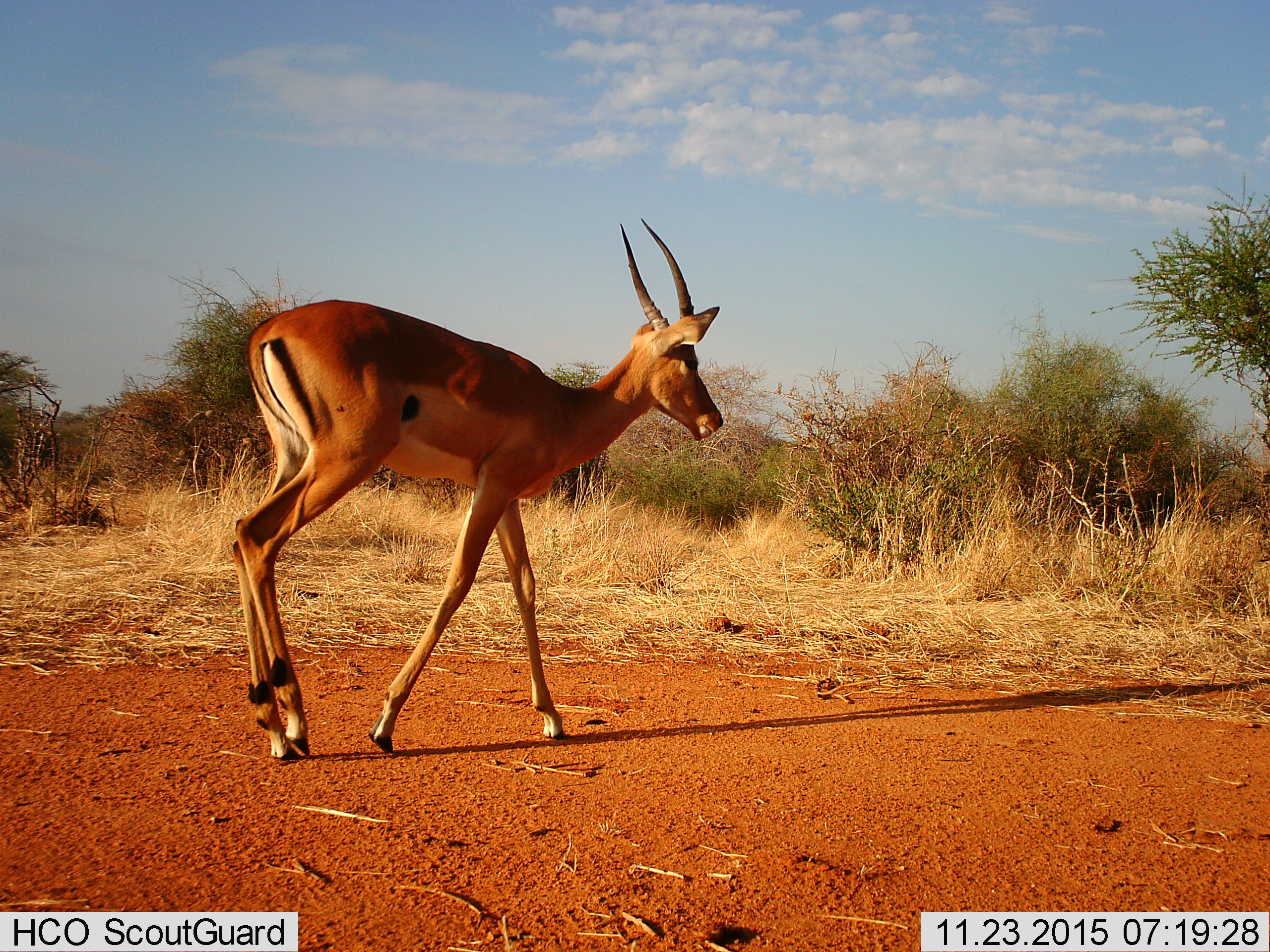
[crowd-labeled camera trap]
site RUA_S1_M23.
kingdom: Animalia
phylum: Chordata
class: Mammalia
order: Artiodactyla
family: Bovidae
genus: Aepyceros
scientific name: Aepyceros melampus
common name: impala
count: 1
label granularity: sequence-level